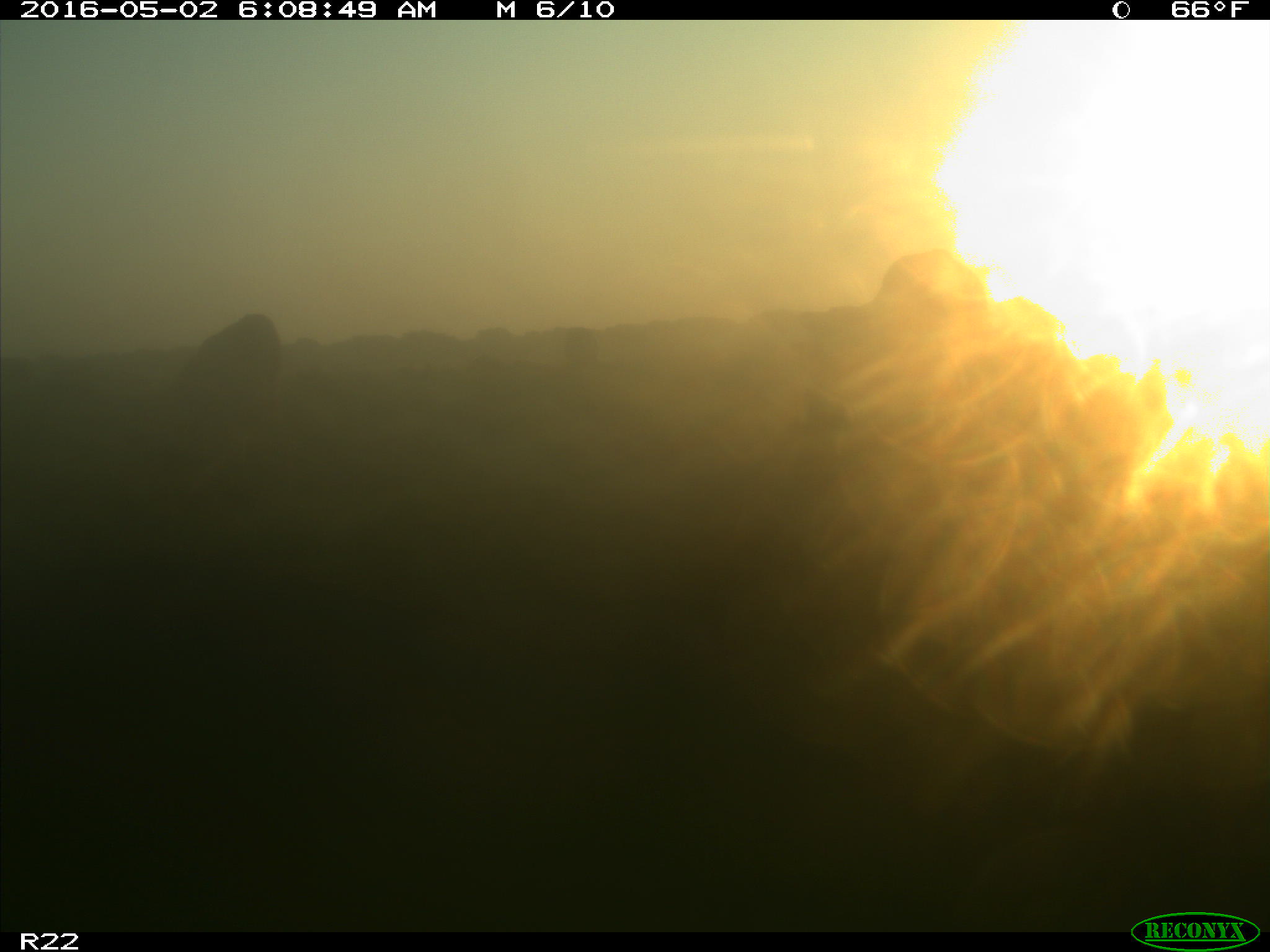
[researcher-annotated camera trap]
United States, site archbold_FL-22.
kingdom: Animalia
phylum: Chordata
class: Mammalia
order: Artiodactyla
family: Bovidae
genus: Bos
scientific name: Bos taurus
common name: domestic cow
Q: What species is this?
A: Bos taurus (domestic cow).